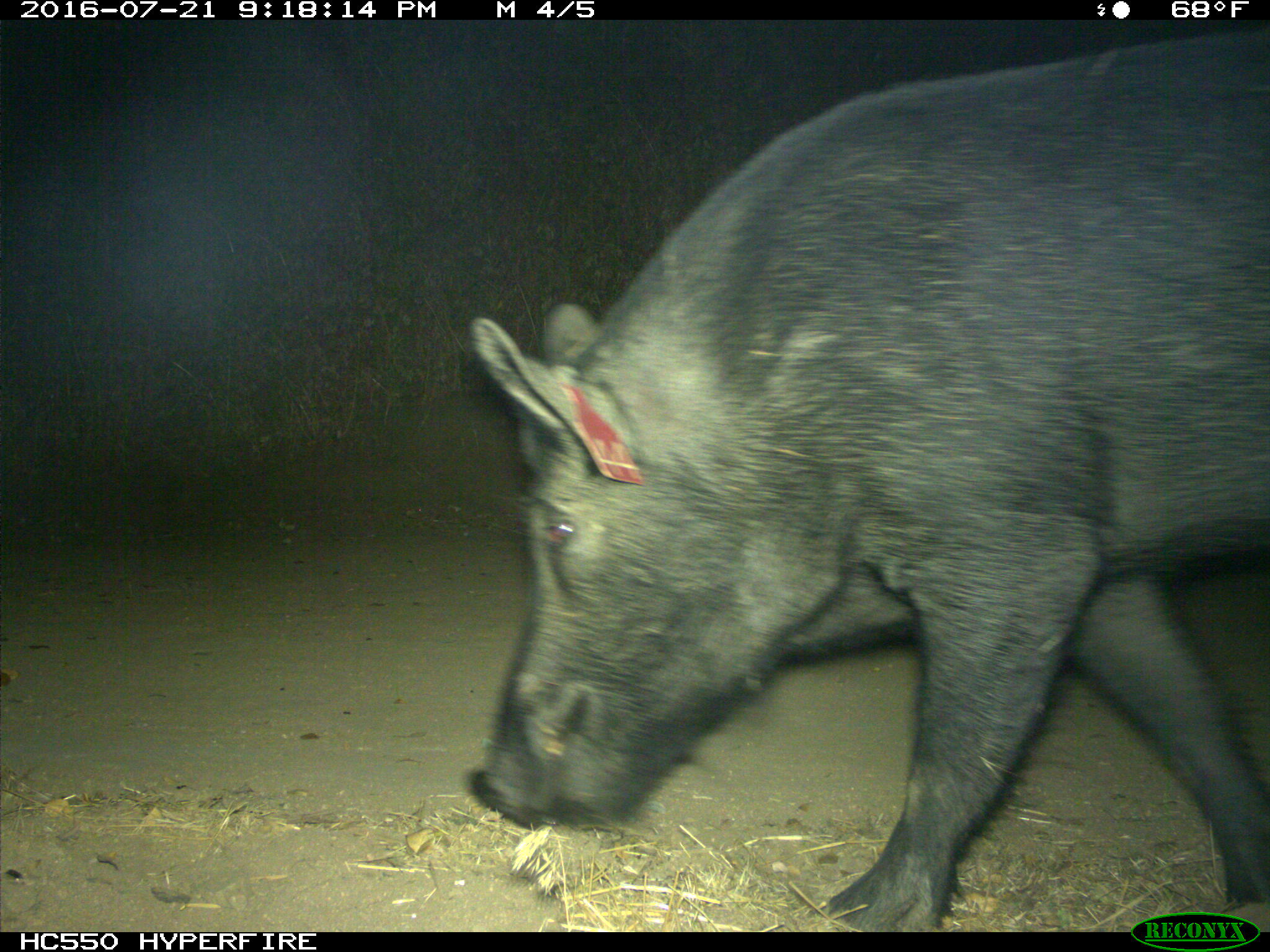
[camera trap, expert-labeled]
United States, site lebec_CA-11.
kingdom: Animalia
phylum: Chordata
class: Mammalia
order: Artiodactyla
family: Suidae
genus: Sus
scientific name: Sus scrofa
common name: wild boar